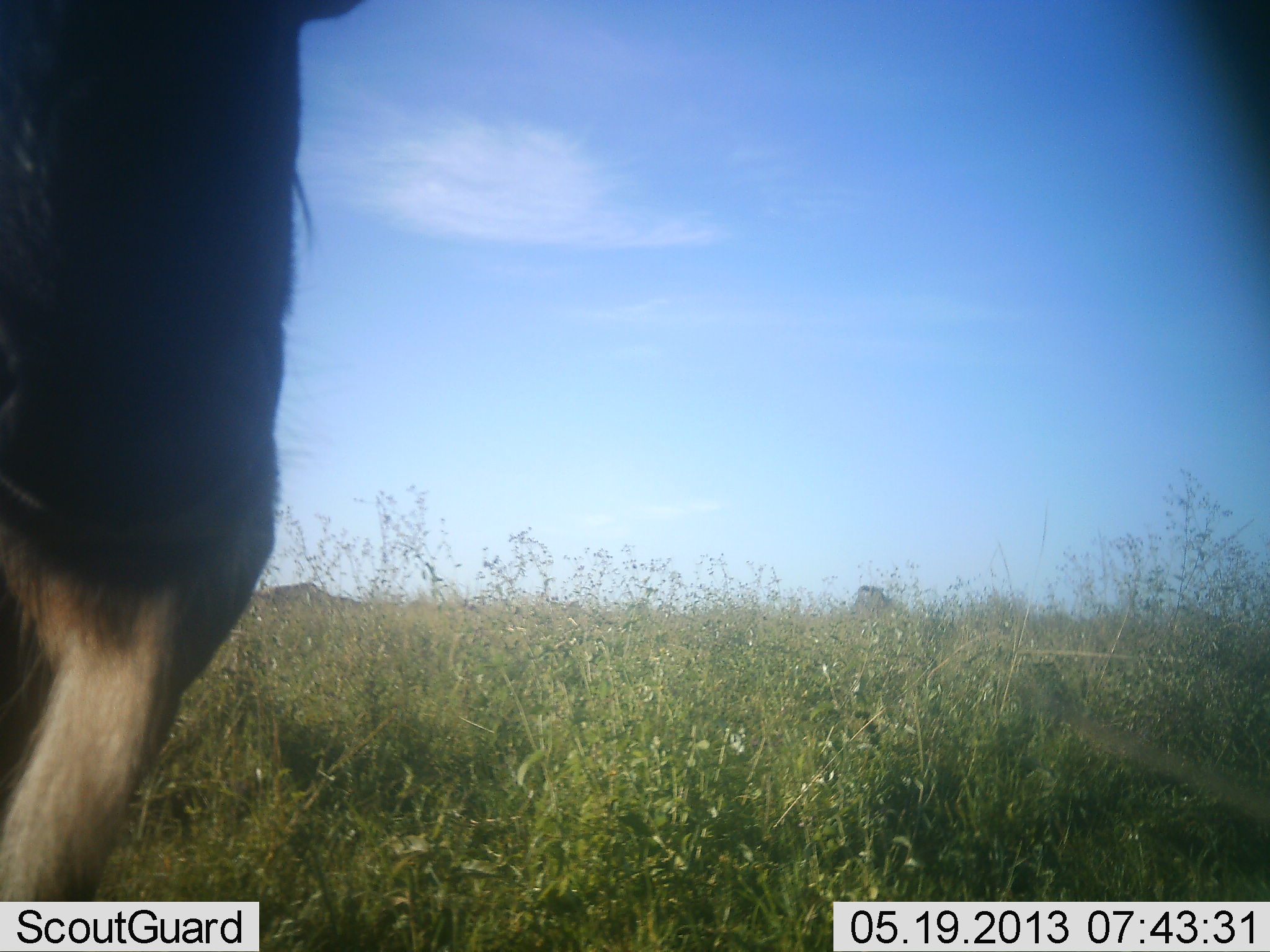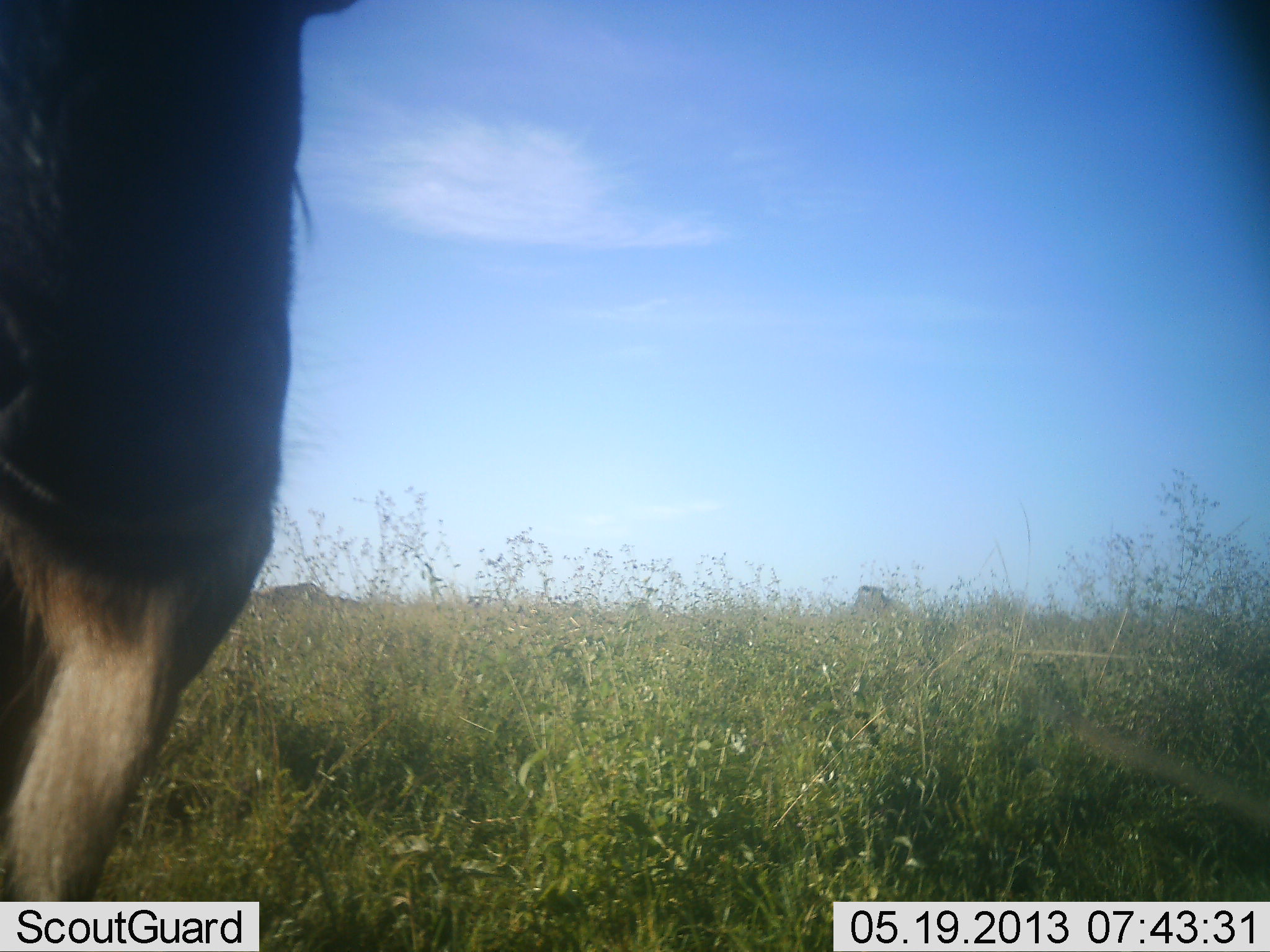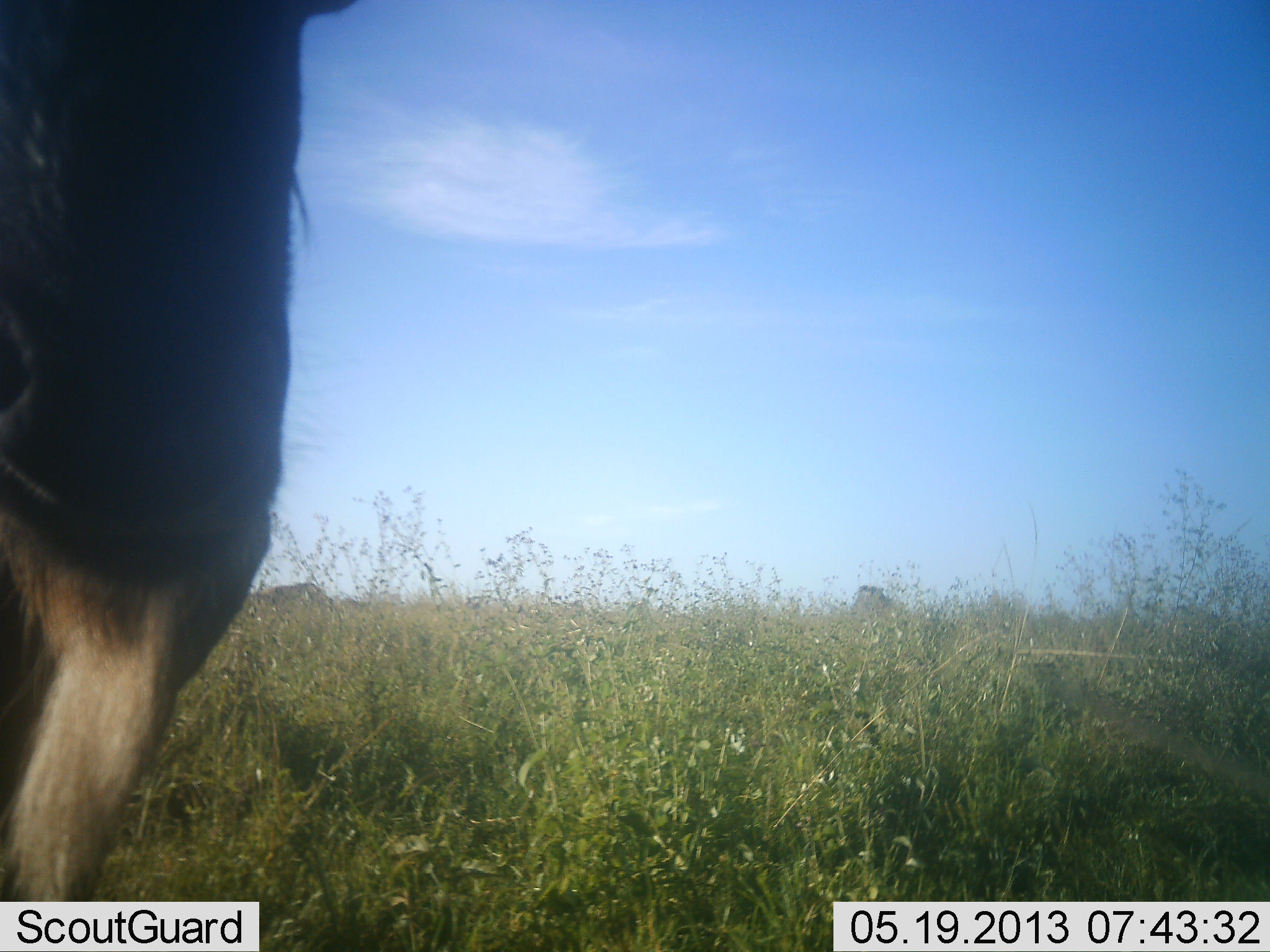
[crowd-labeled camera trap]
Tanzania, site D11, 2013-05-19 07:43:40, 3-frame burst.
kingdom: Animalia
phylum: Chordata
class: Mammalia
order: Artiodactyla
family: Bovidae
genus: Connochaetes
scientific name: Connochaetes taurinus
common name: blue wildebeest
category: wildebeest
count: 1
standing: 94%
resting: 0%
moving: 6%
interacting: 6%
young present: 0%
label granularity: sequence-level